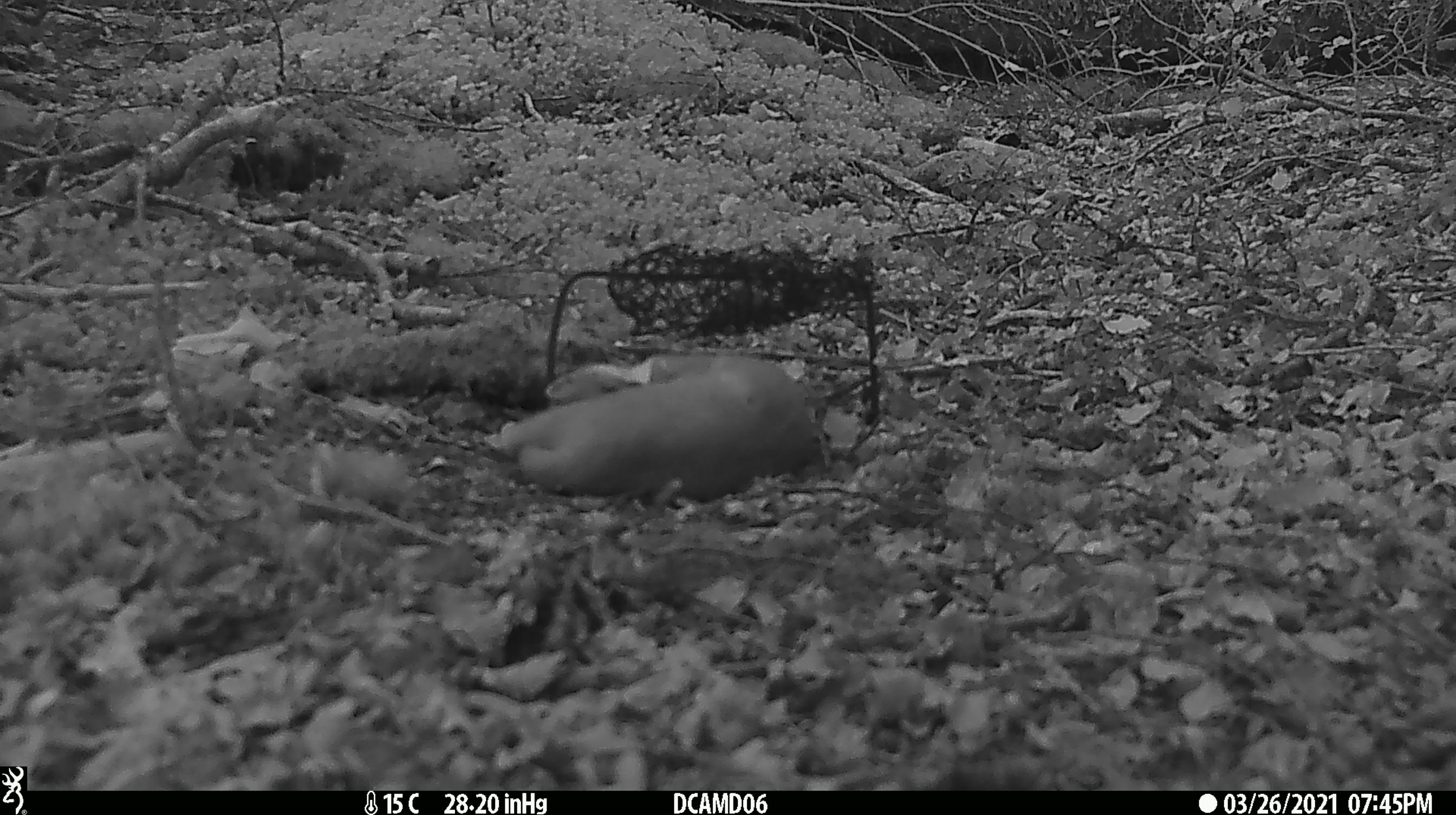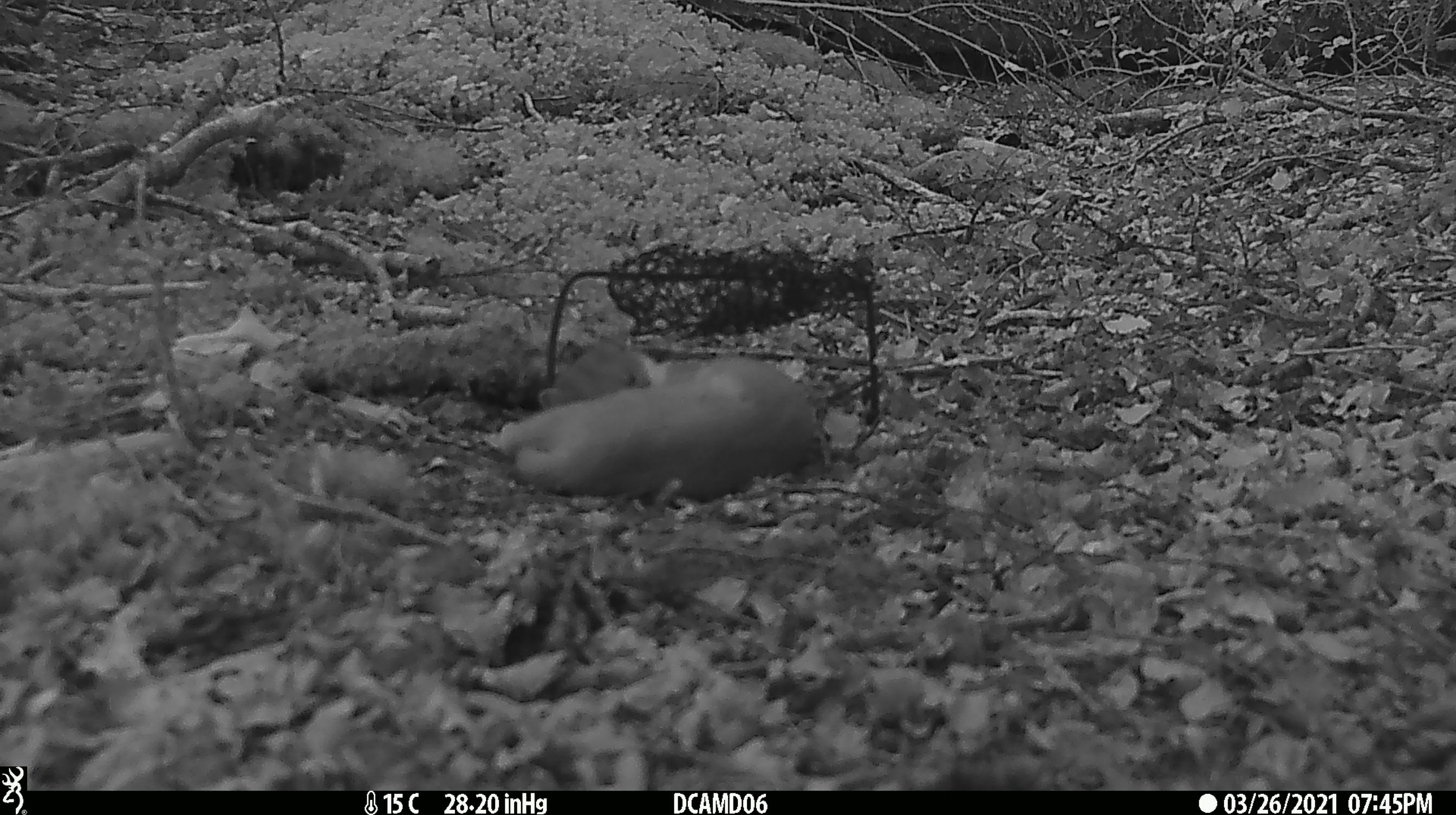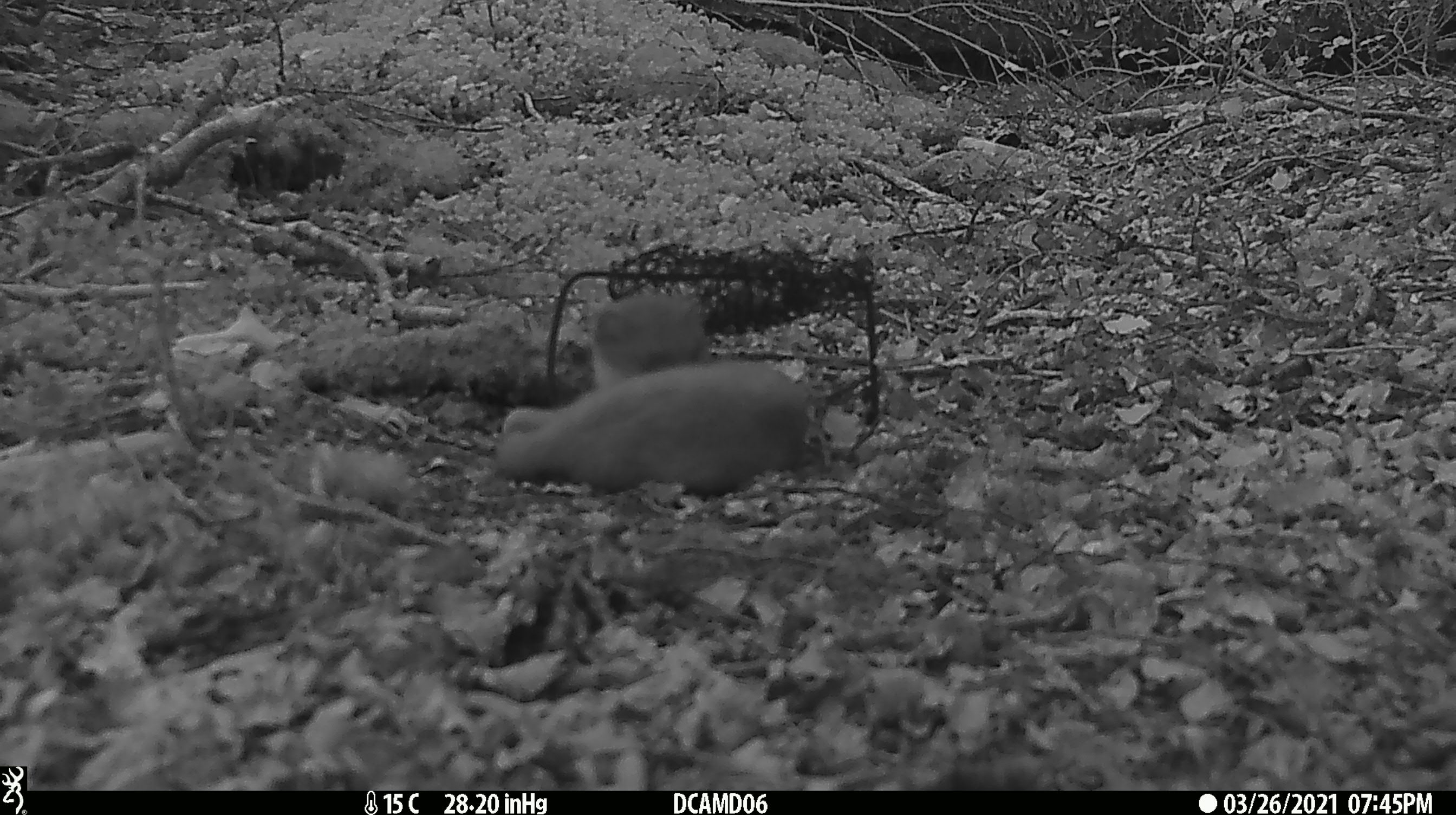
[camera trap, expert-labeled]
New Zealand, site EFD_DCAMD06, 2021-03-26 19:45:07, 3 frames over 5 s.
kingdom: Animalia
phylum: Chordata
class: Mammalia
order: Carnivora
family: Mustelidae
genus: Mustela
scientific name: Mustela erminea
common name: stoat